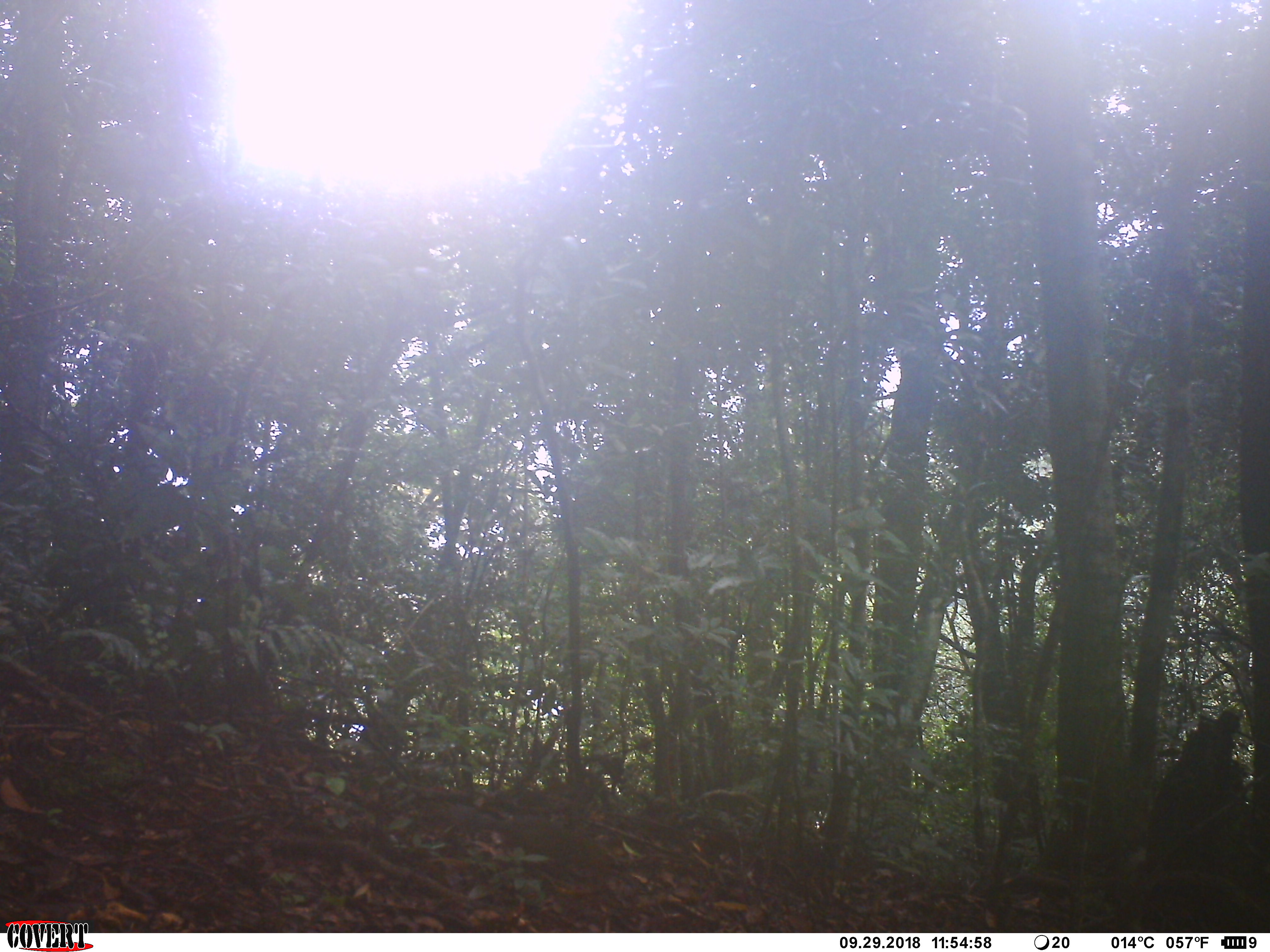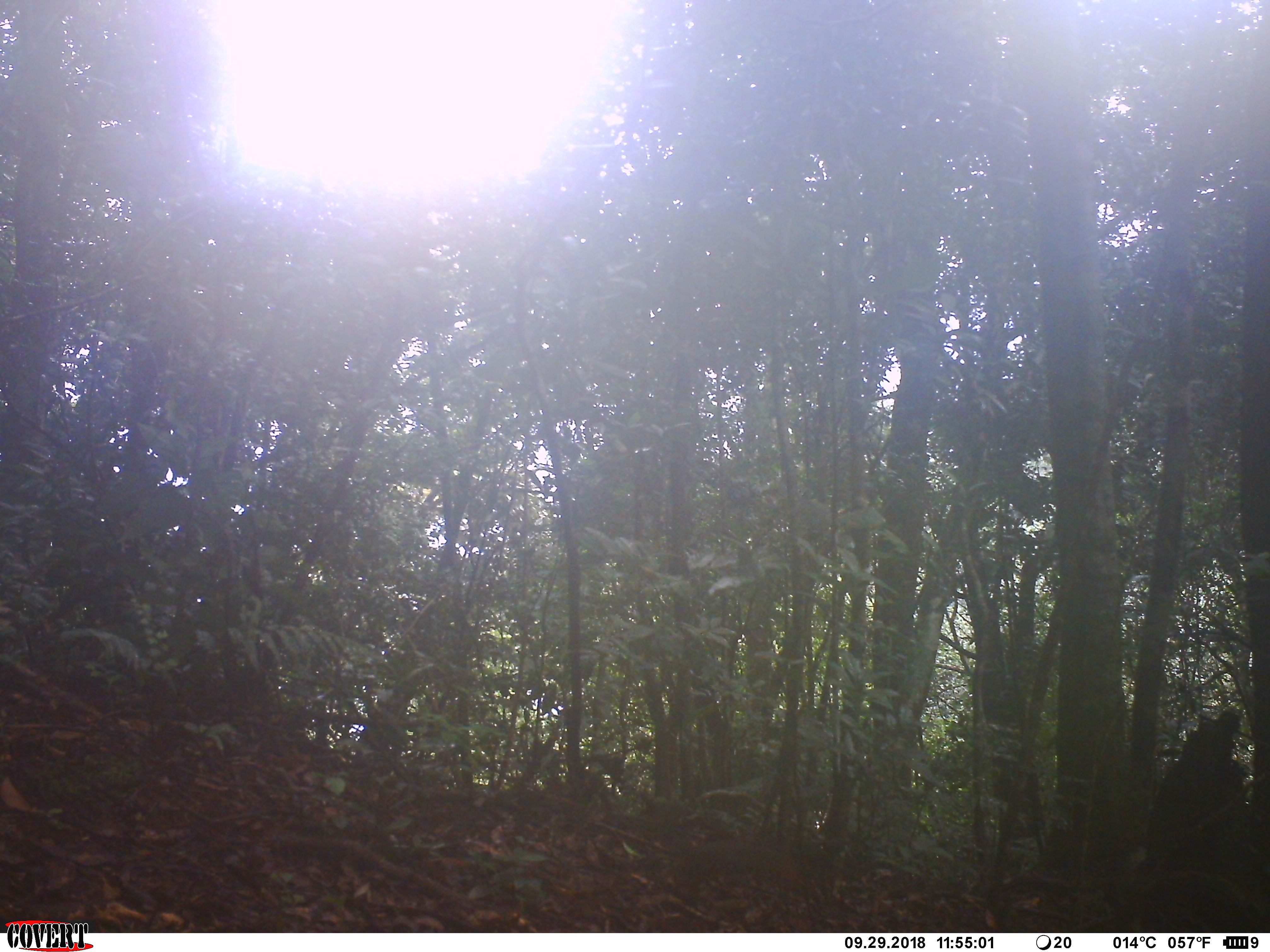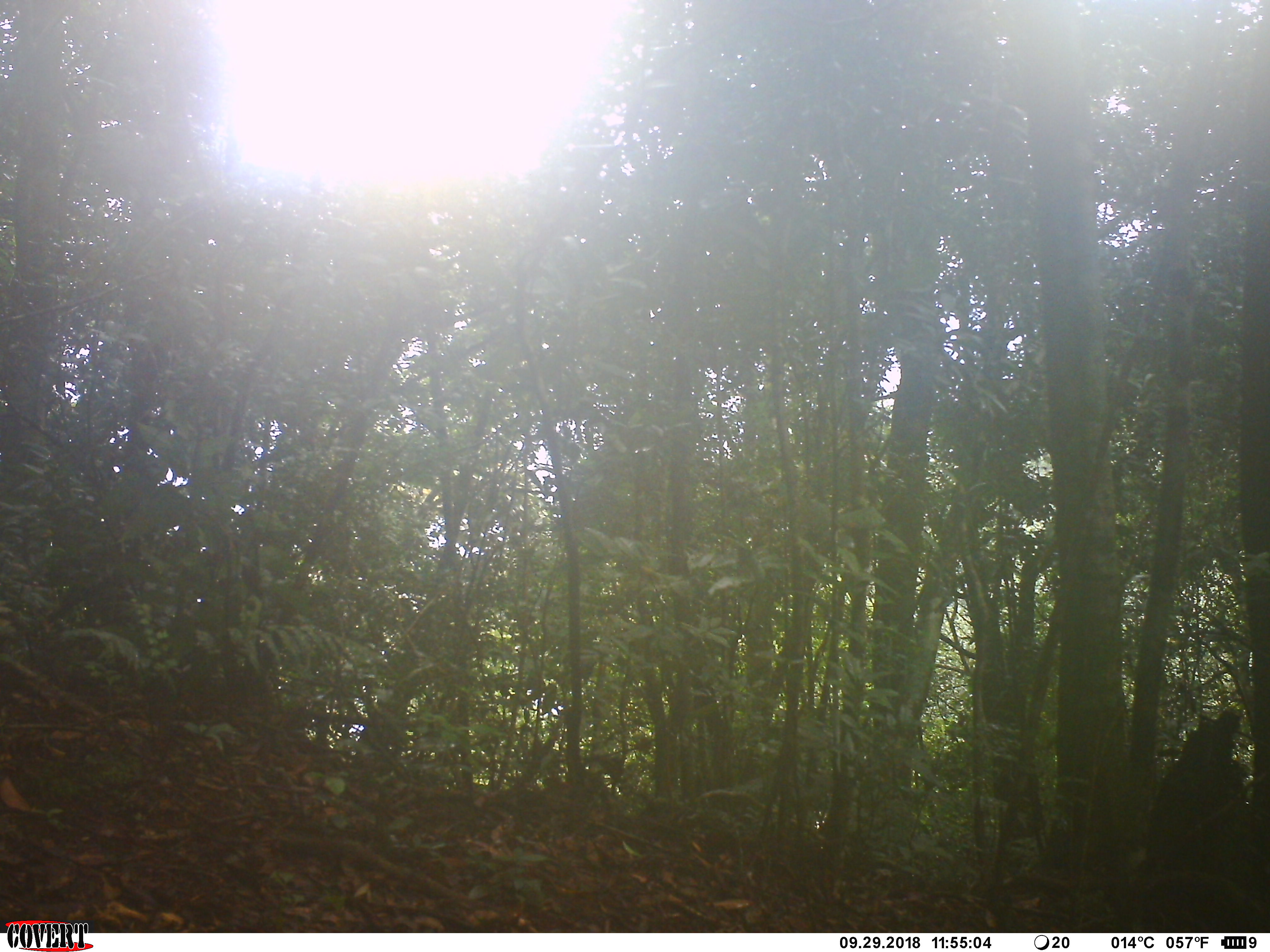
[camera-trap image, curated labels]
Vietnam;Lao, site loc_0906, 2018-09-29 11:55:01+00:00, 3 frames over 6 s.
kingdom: Animalia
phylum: Chordata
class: Mammalia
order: Rodentia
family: Sciuridae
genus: Dremomys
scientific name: Dremomys rufigenis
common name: red-cheeked squirrel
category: red cheeked squirrel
Red cheeked squirrel (red-cheeked squirrel) (Dremomys rufigenis). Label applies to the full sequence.